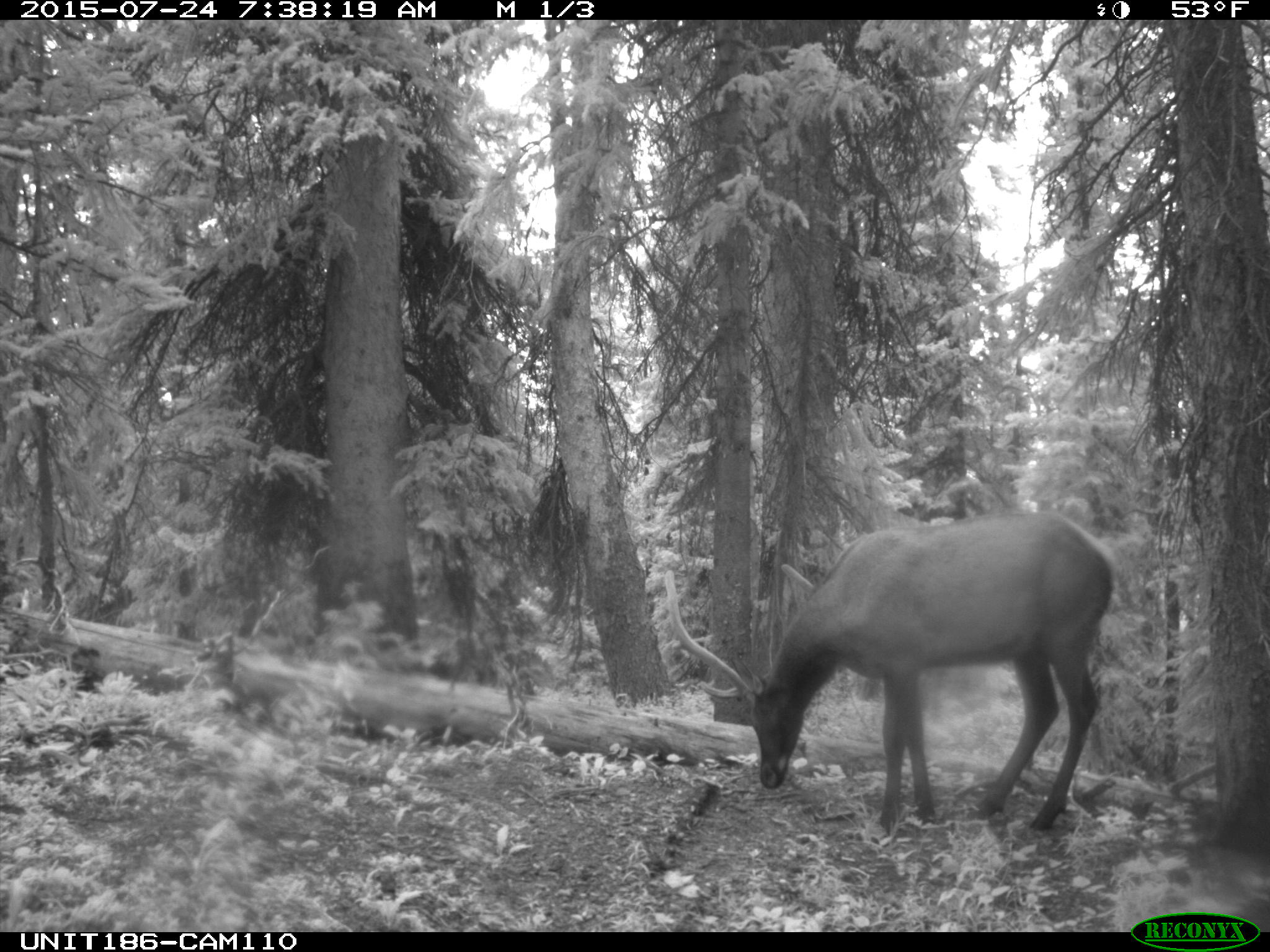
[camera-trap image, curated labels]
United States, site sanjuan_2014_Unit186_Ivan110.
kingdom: Animalia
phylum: Chordata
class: Mammalia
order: Artiodactyla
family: Cervidae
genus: Cervus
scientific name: Cervus elaphus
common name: red deer